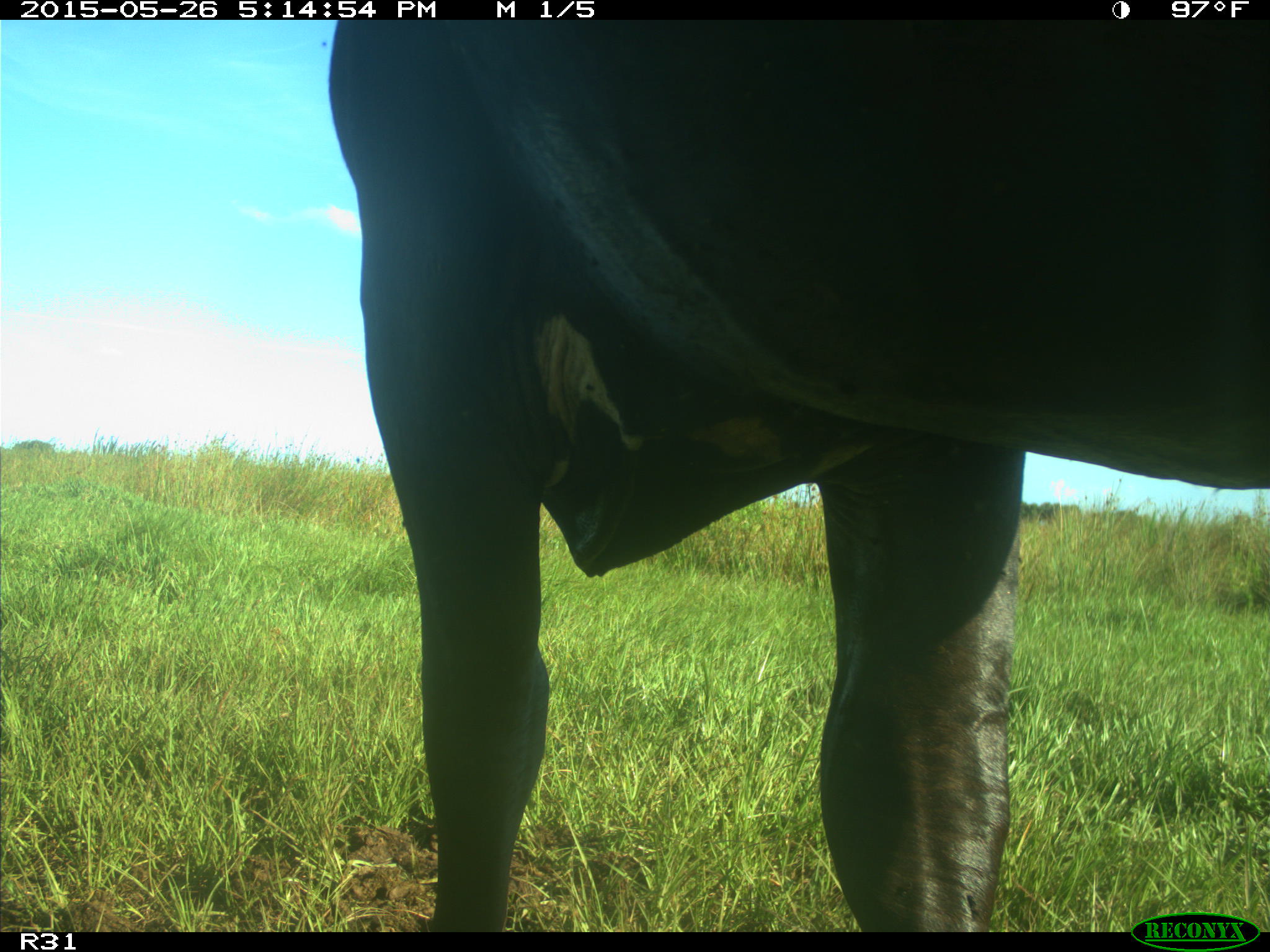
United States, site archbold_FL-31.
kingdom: Animalia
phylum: Chordata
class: Mammalia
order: Artiodactyla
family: Bovidae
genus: Bos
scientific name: Bos taurus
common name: domestic cow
Bos taurus (domestic cow).